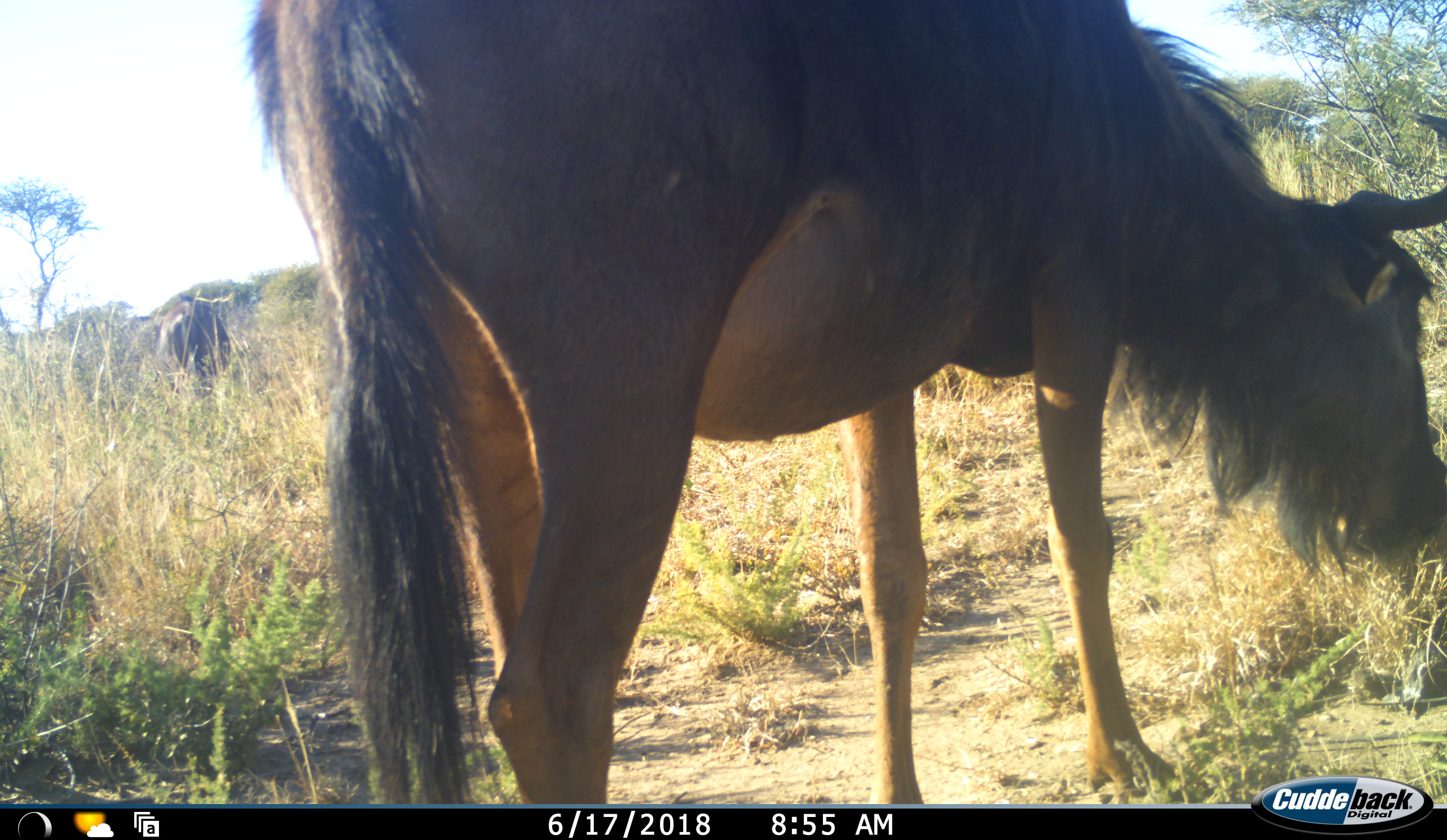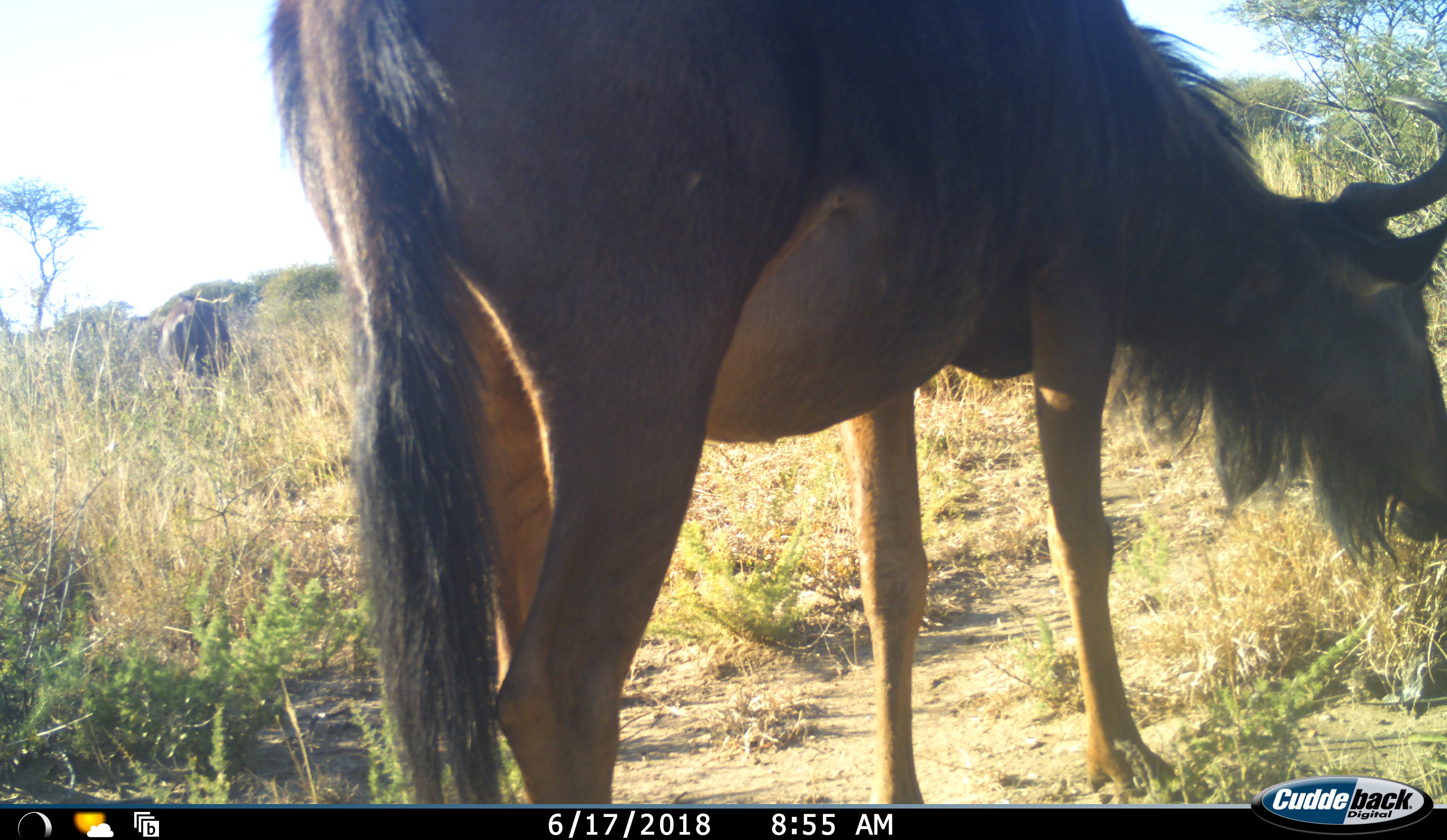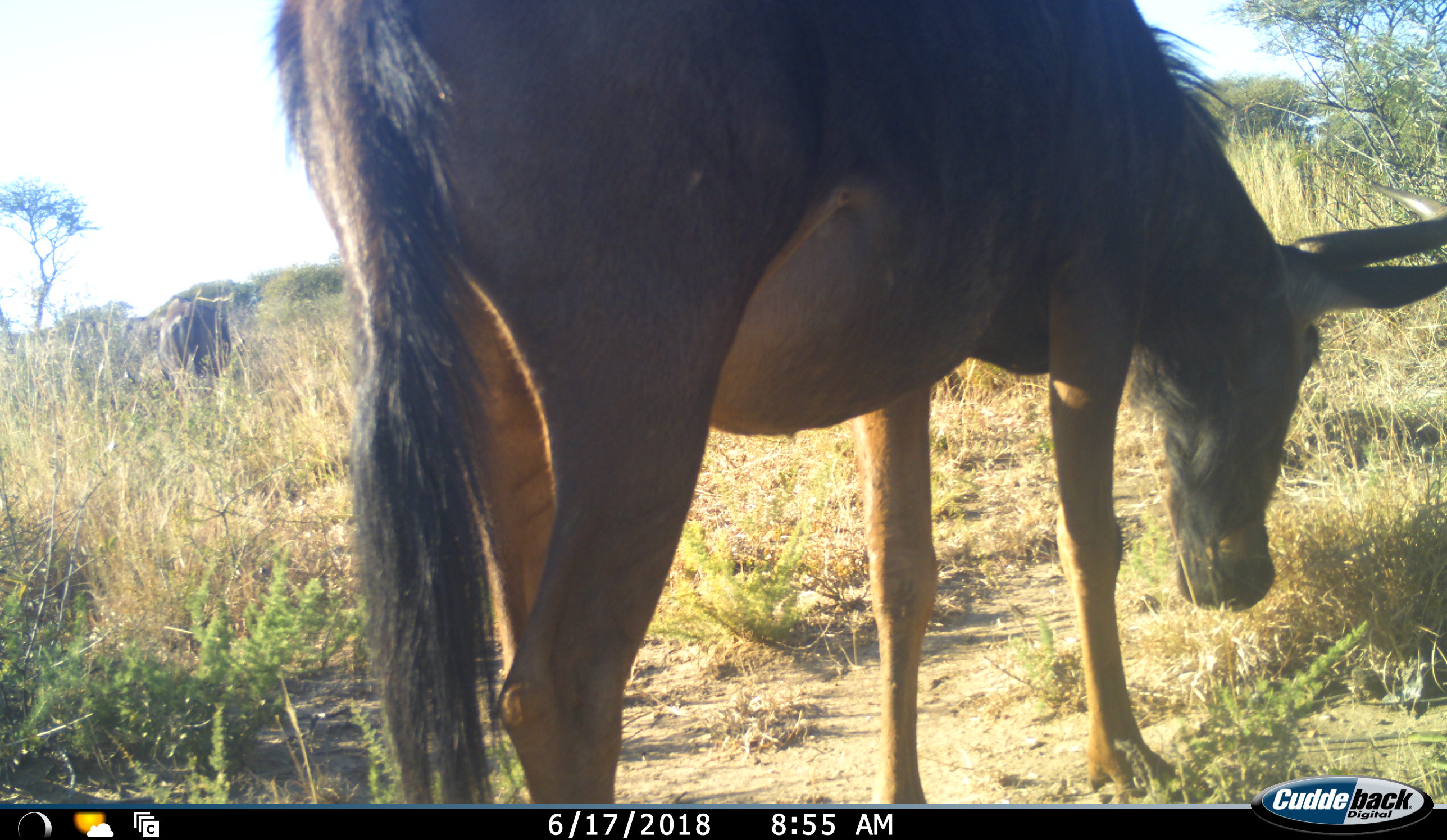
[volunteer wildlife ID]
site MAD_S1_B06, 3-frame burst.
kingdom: Animalia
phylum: Chordata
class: Mammalia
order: Artiodactyla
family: Bovidae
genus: Connochaetes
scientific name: Connochaetes taurinus taurinus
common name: blue wildebeest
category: wildebeestblue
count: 2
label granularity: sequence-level